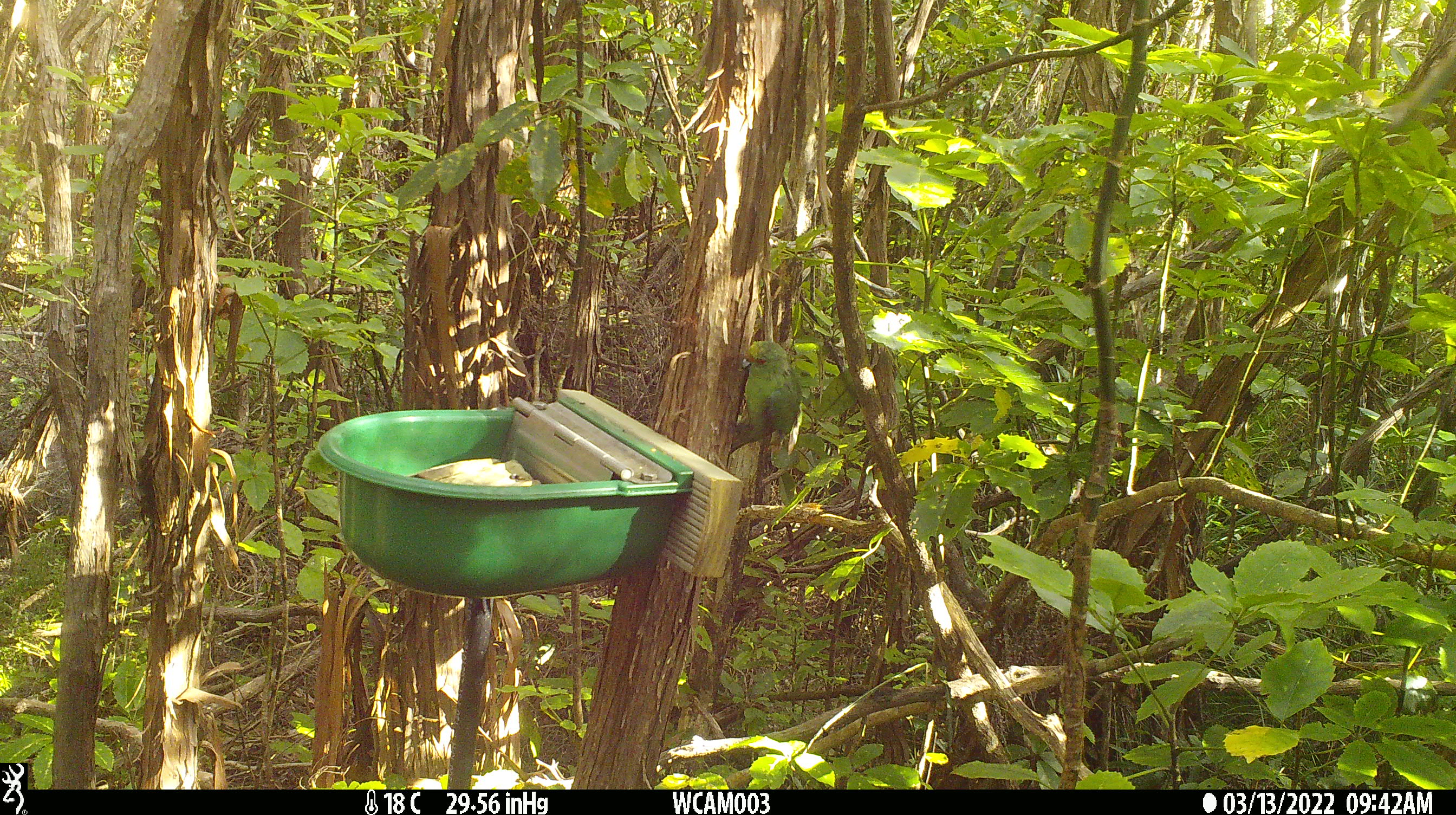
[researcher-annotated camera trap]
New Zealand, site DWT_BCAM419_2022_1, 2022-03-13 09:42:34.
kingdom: Animalia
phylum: Chordata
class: Aves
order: Psittaciformes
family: Psittaculidae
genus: Cyanoramphus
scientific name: Cyanoramphus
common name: parakeet